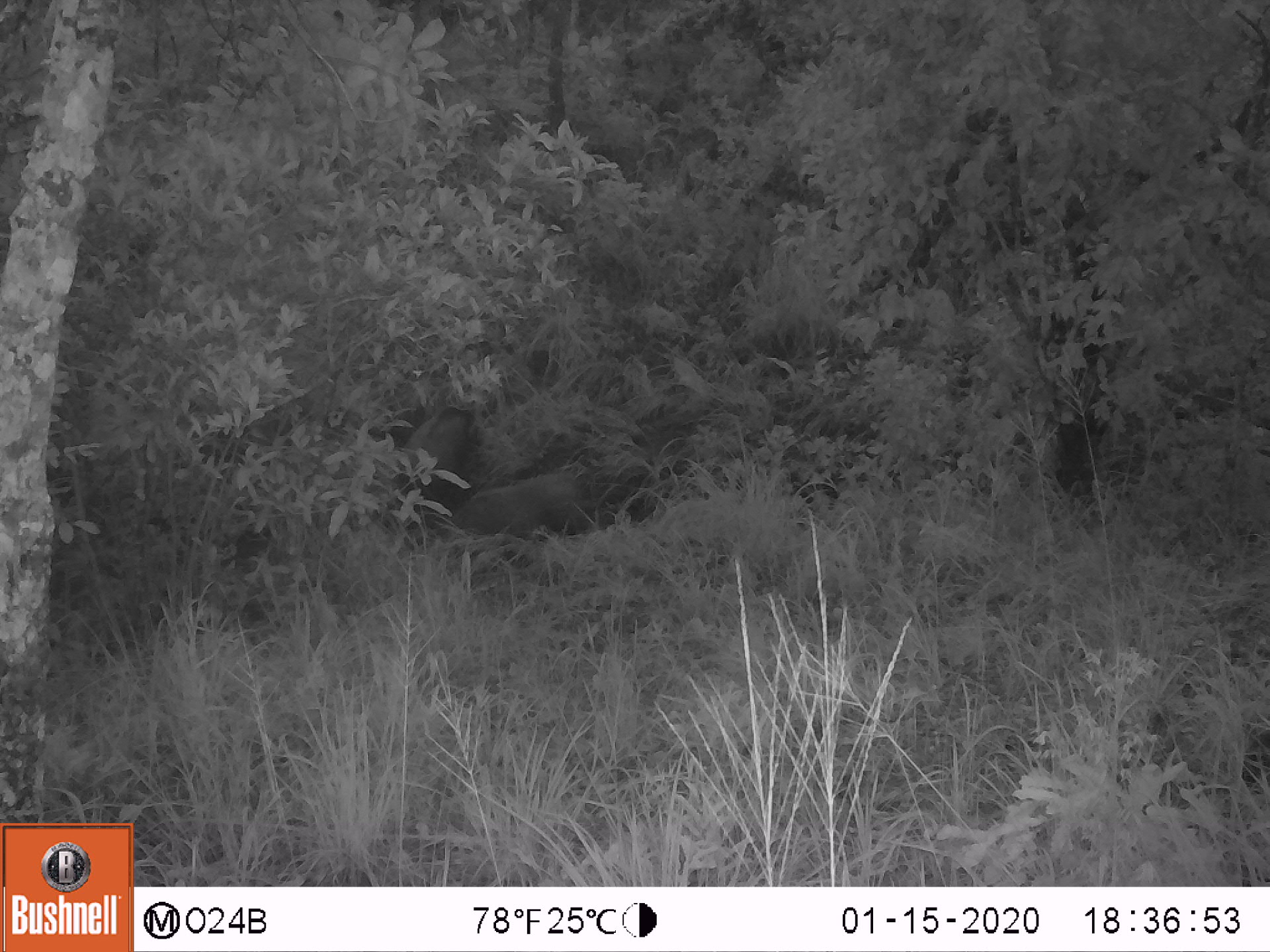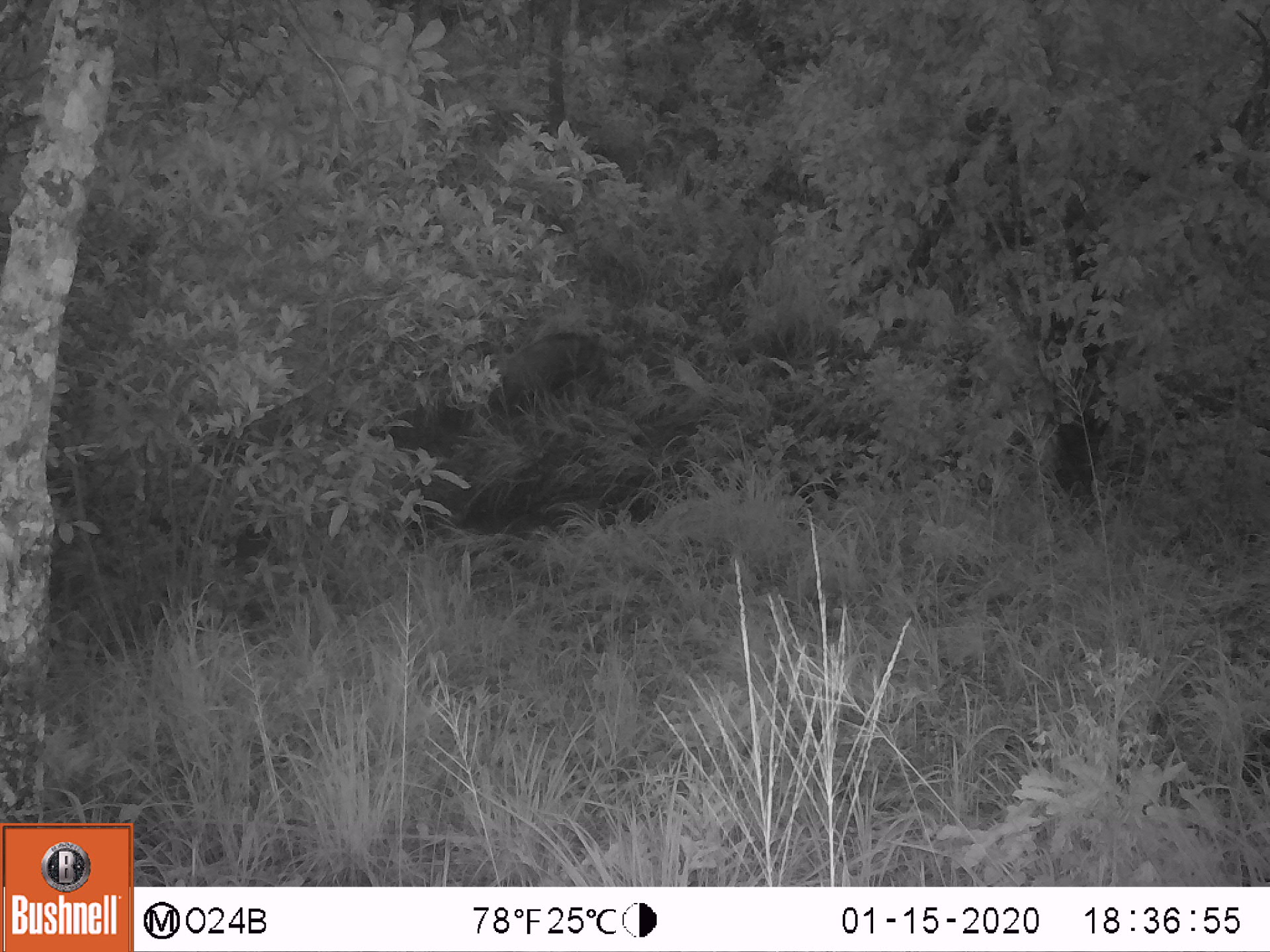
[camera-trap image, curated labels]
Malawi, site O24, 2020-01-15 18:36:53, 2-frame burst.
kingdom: Animalia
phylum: Chordata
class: Mammalia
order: Artiodactyla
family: Suidae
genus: Potamochoerus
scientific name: Potamochoerus larvatus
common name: bushpig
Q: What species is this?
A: Bushpig (Potamochoerus larvatus).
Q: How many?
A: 2.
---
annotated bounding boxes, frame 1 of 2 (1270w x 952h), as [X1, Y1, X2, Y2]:
bushpig: [442, 441, 650, 568]; [344, 393, 502, 518]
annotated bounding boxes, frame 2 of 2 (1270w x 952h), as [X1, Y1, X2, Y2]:
bushpig: [488, 329, 623, 405]